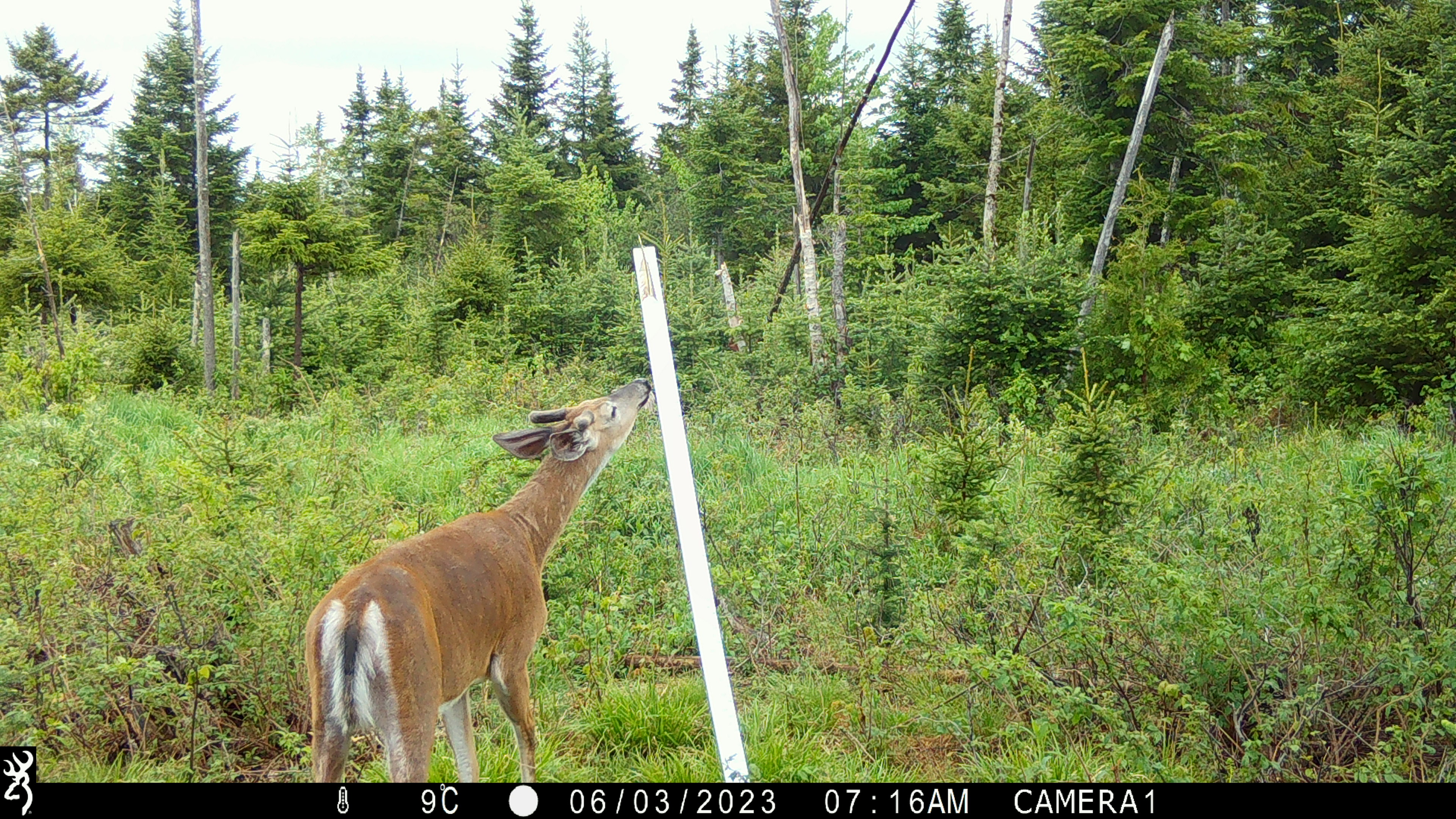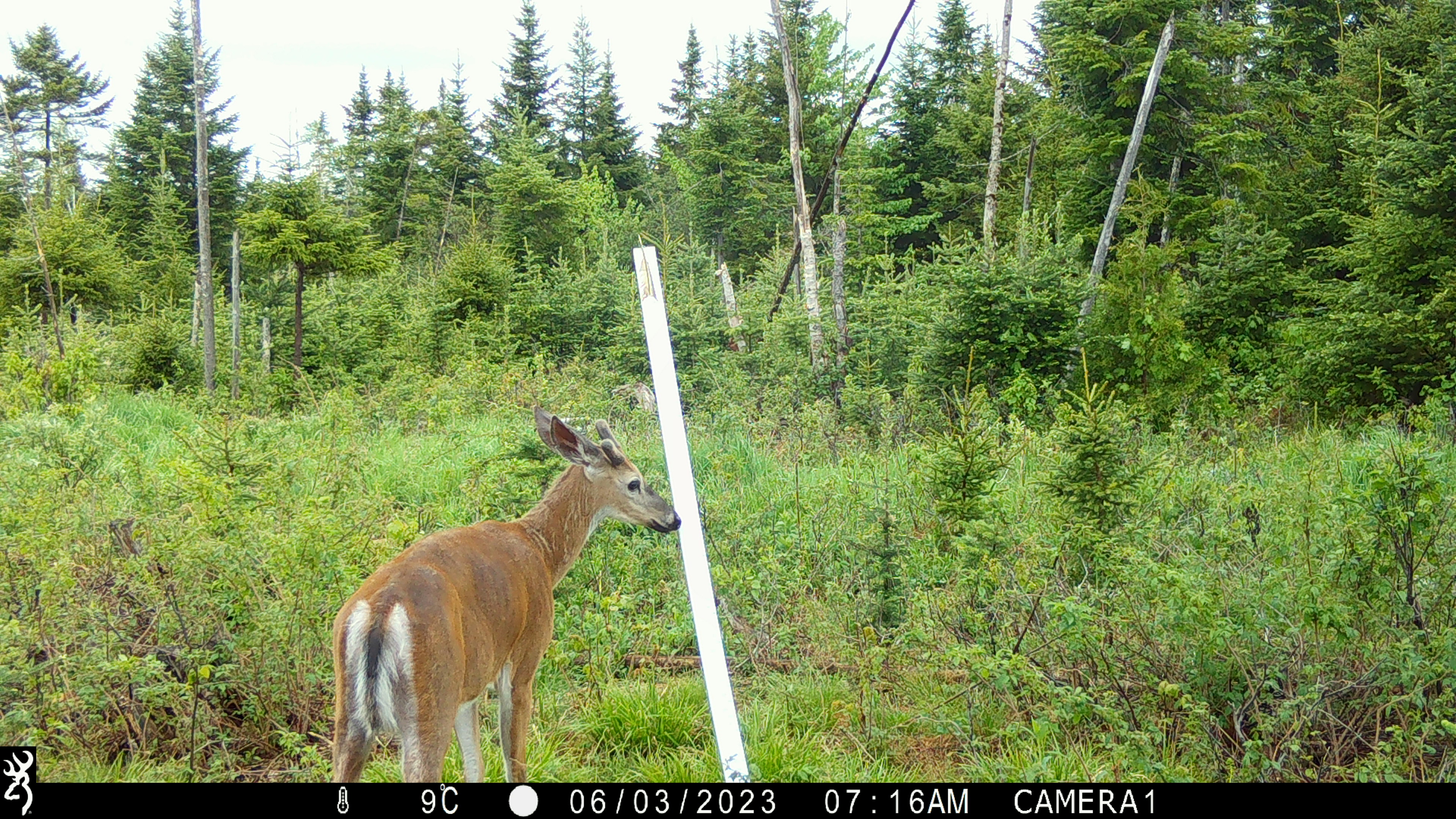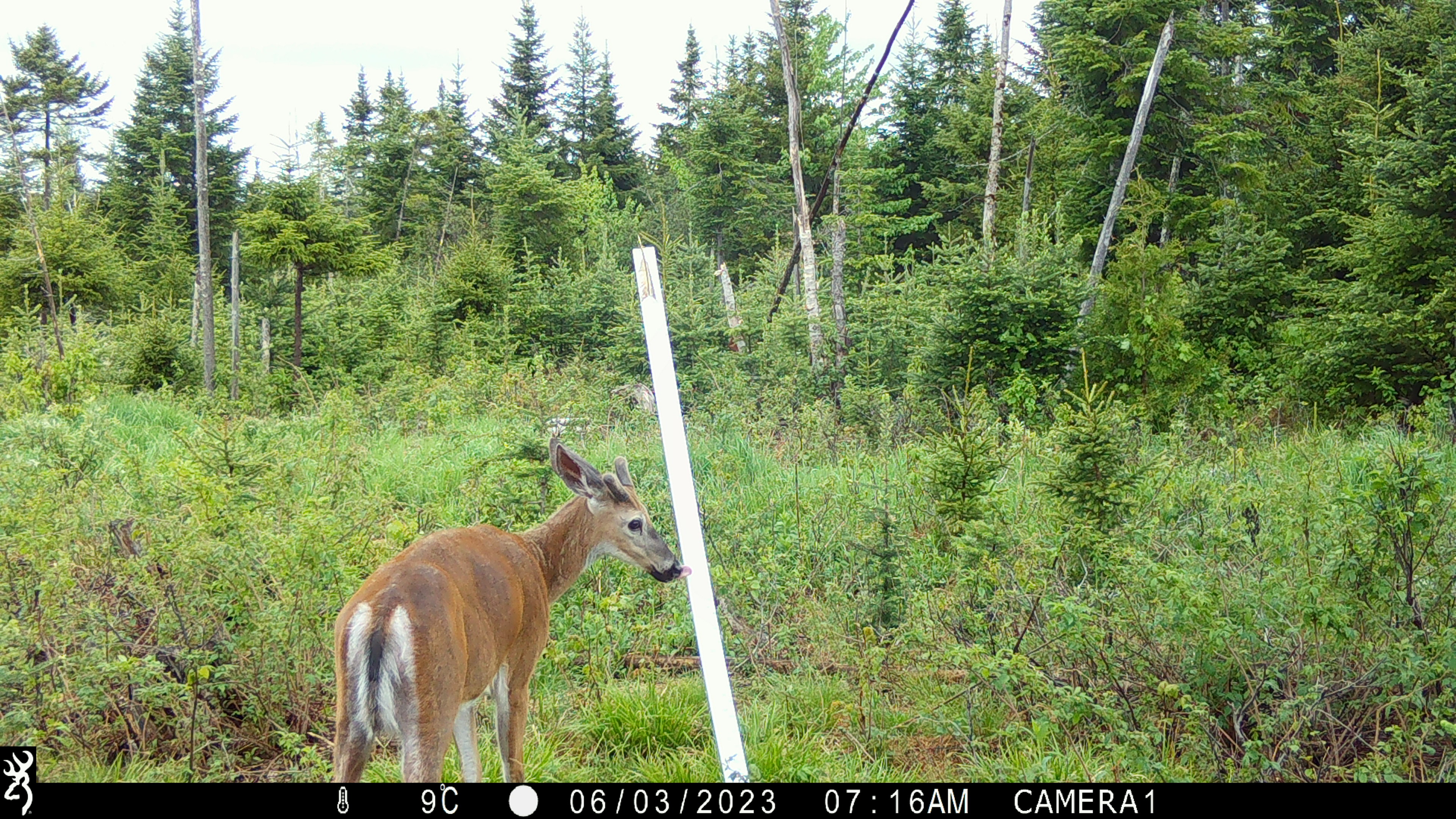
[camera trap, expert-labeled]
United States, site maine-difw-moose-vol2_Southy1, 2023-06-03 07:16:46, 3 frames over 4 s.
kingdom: Animalia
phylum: Chordata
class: Mammalia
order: Artiodactyla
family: Cervidae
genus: Odocoileus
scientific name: Odocoileus virginianus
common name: white-tailed deer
White-tailed deer (Odocoileus virginianus).